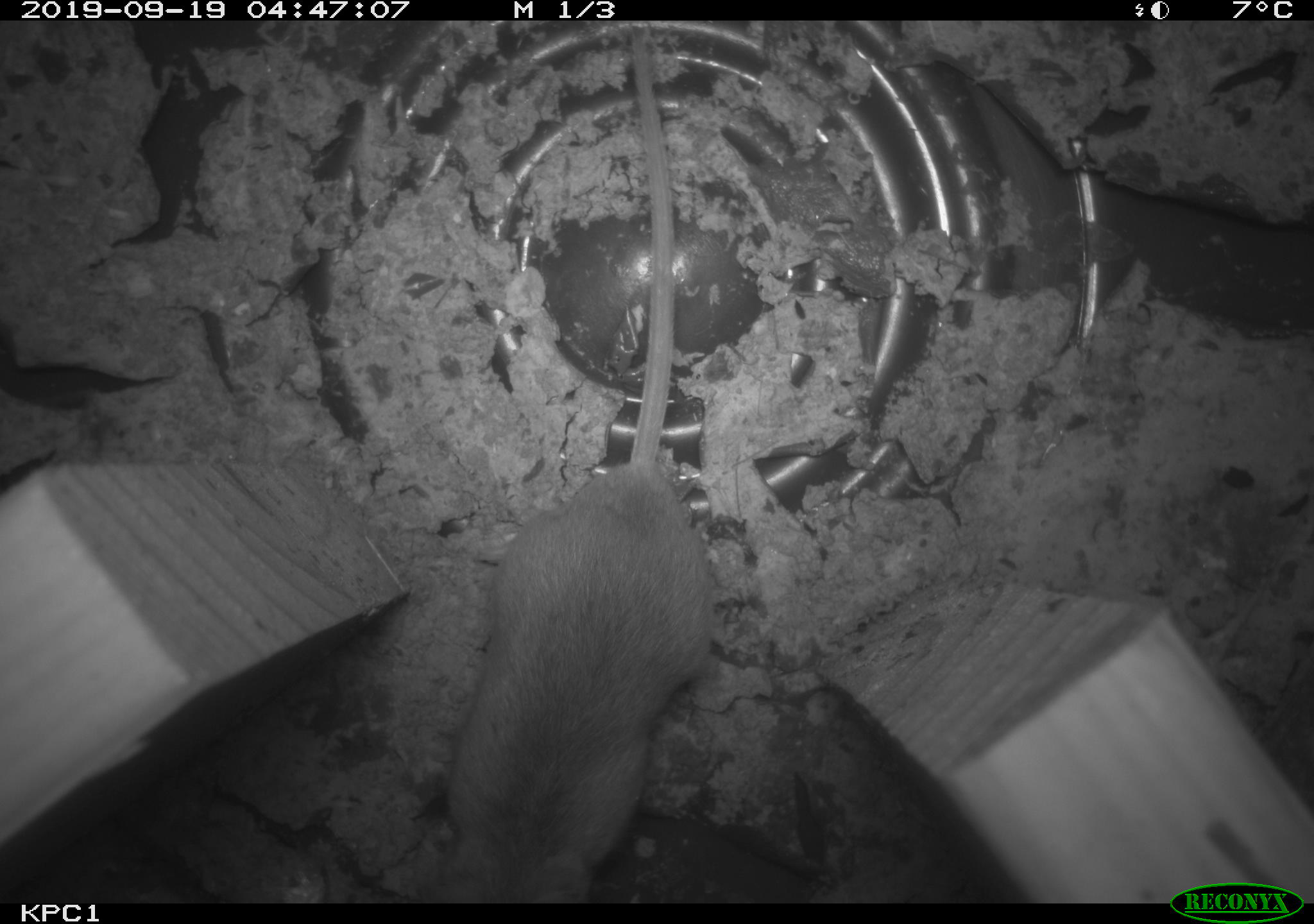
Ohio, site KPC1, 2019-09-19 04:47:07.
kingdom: Animalia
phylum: Chordata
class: Mammalia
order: Rodentia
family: Cricetidae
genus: Peromyscus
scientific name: Peromyscus leucopus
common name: white-footed mouse